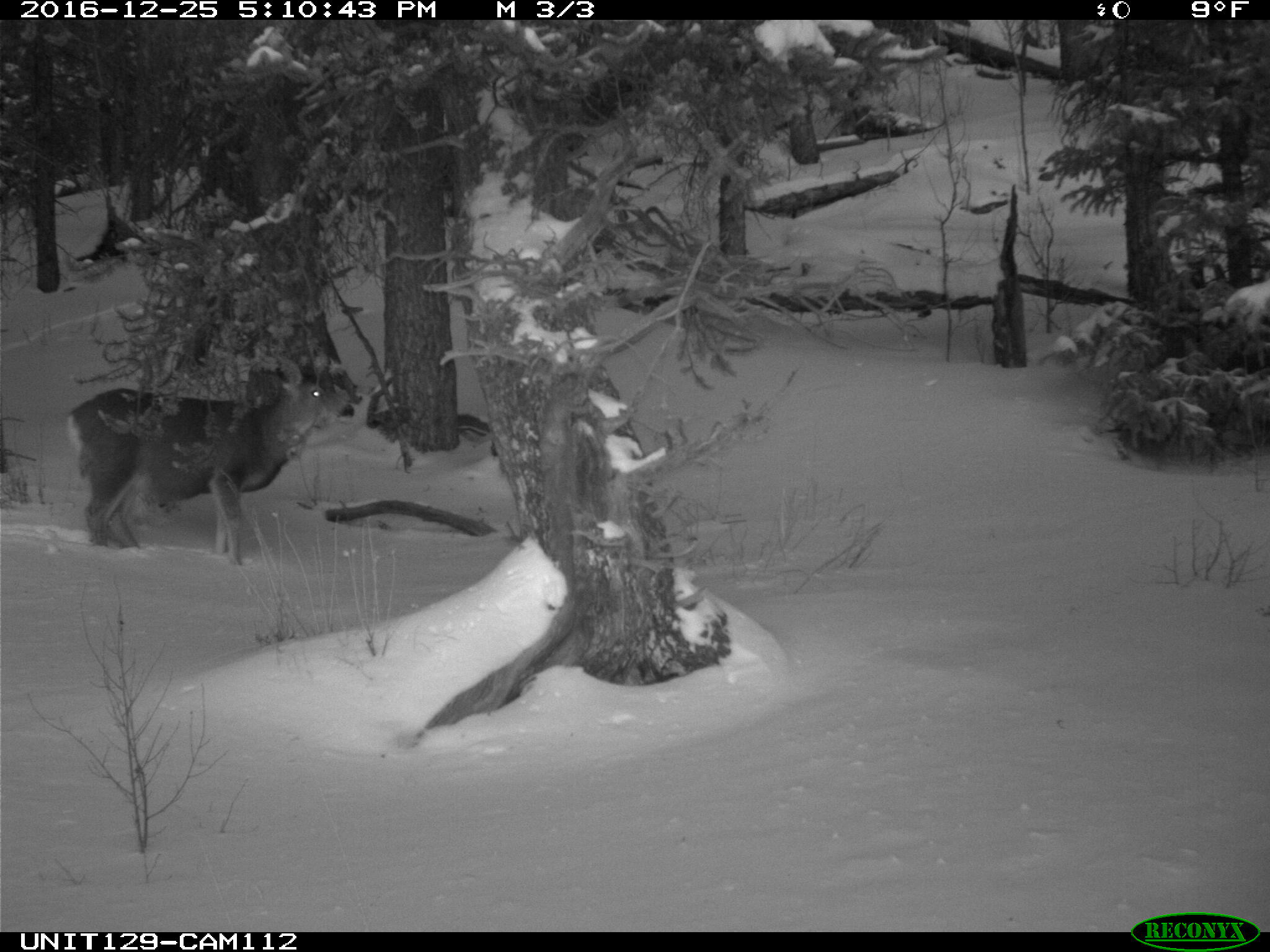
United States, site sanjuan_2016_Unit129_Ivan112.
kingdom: Animalia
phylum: Chordata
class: Mammalia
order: Artiodactyla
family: Cervidae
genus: Odocoileus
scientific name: Odocoileus hemionus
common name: mule deer